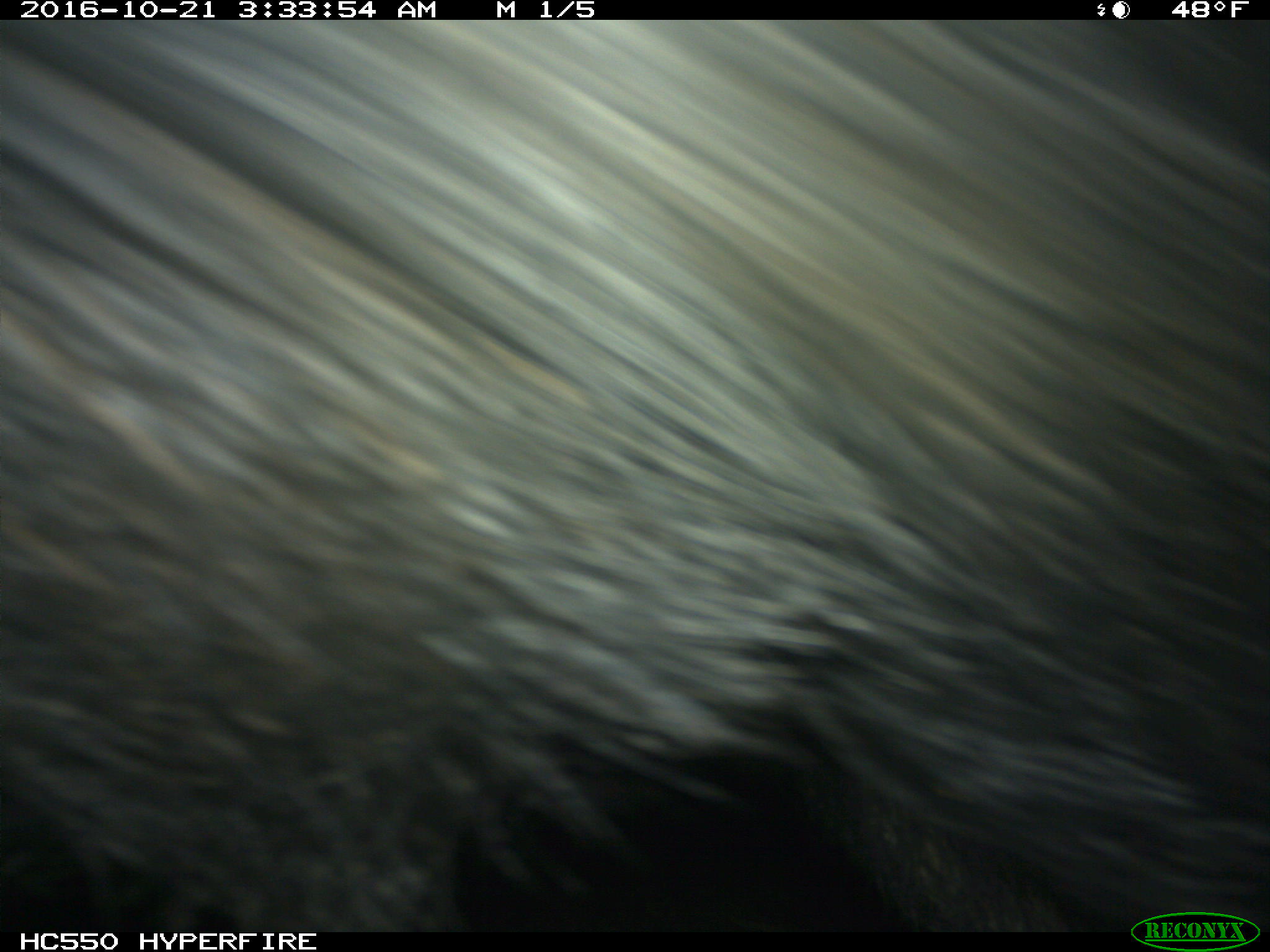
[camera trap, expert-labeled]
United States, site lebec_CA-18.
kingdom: Animalia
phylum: Chordata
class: Mammalia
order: Artiodactyla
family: Suidae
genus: Sus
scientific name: Sus scrofa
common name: wild boar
Sus scrofa (wild boar).